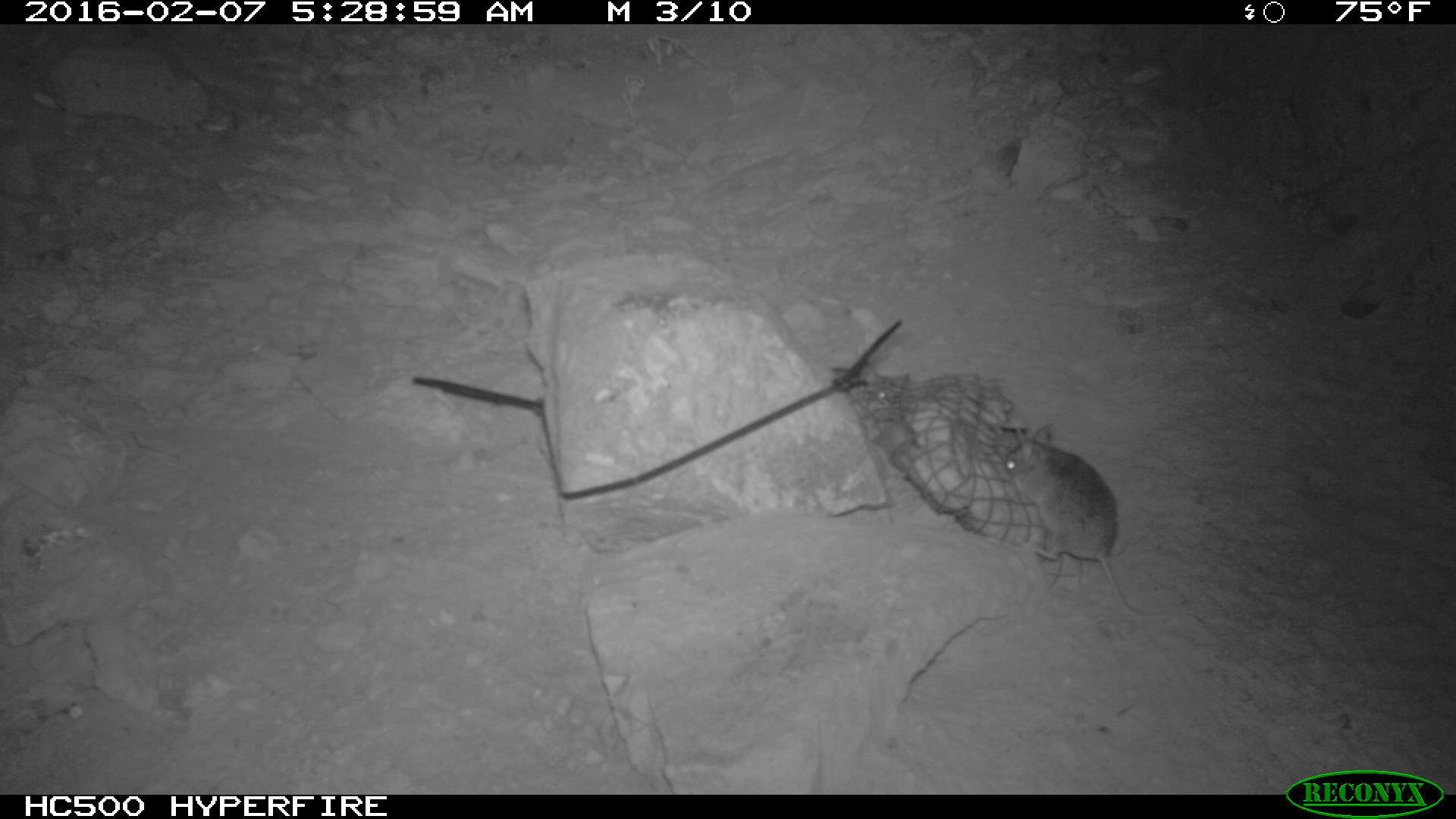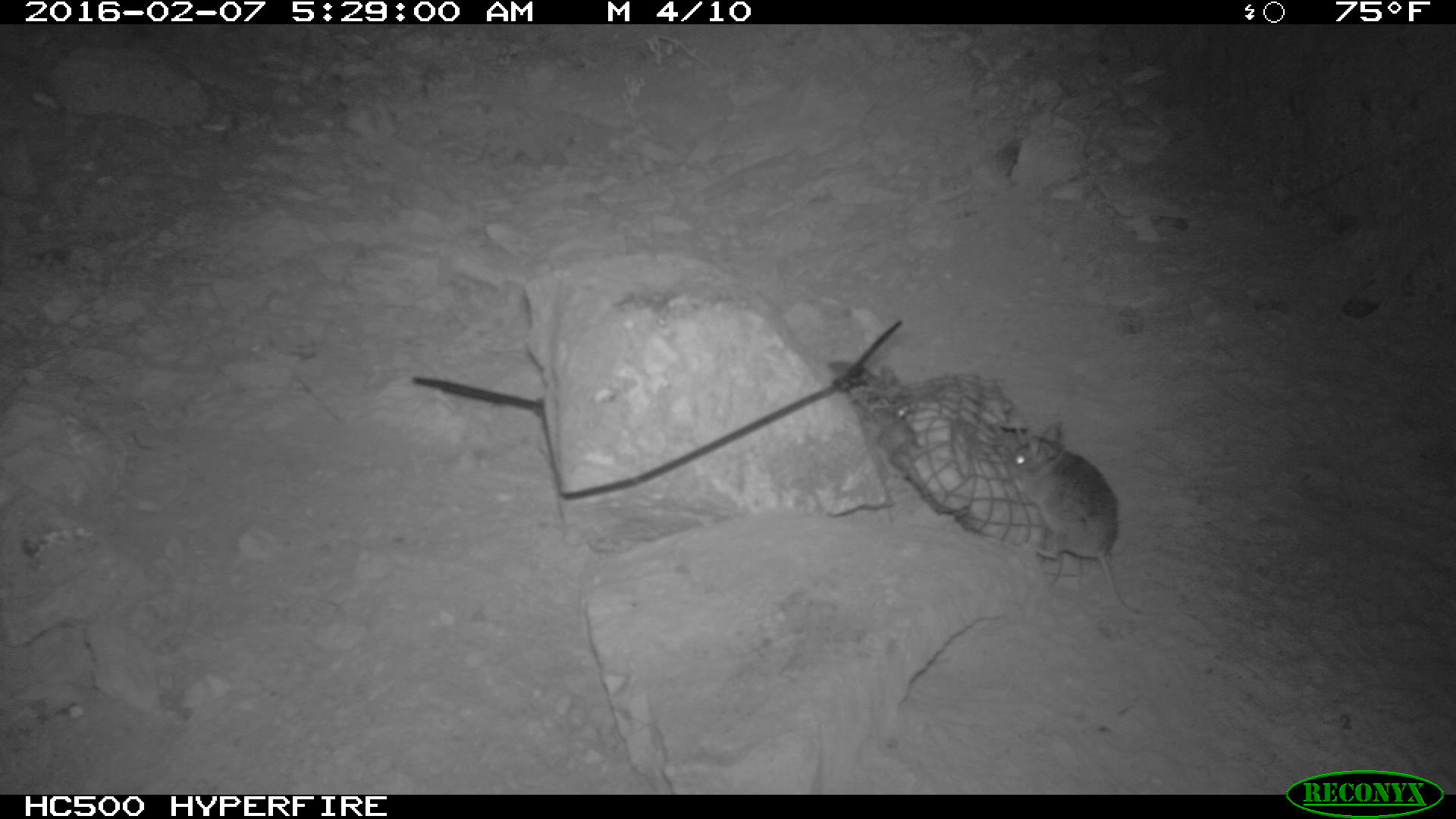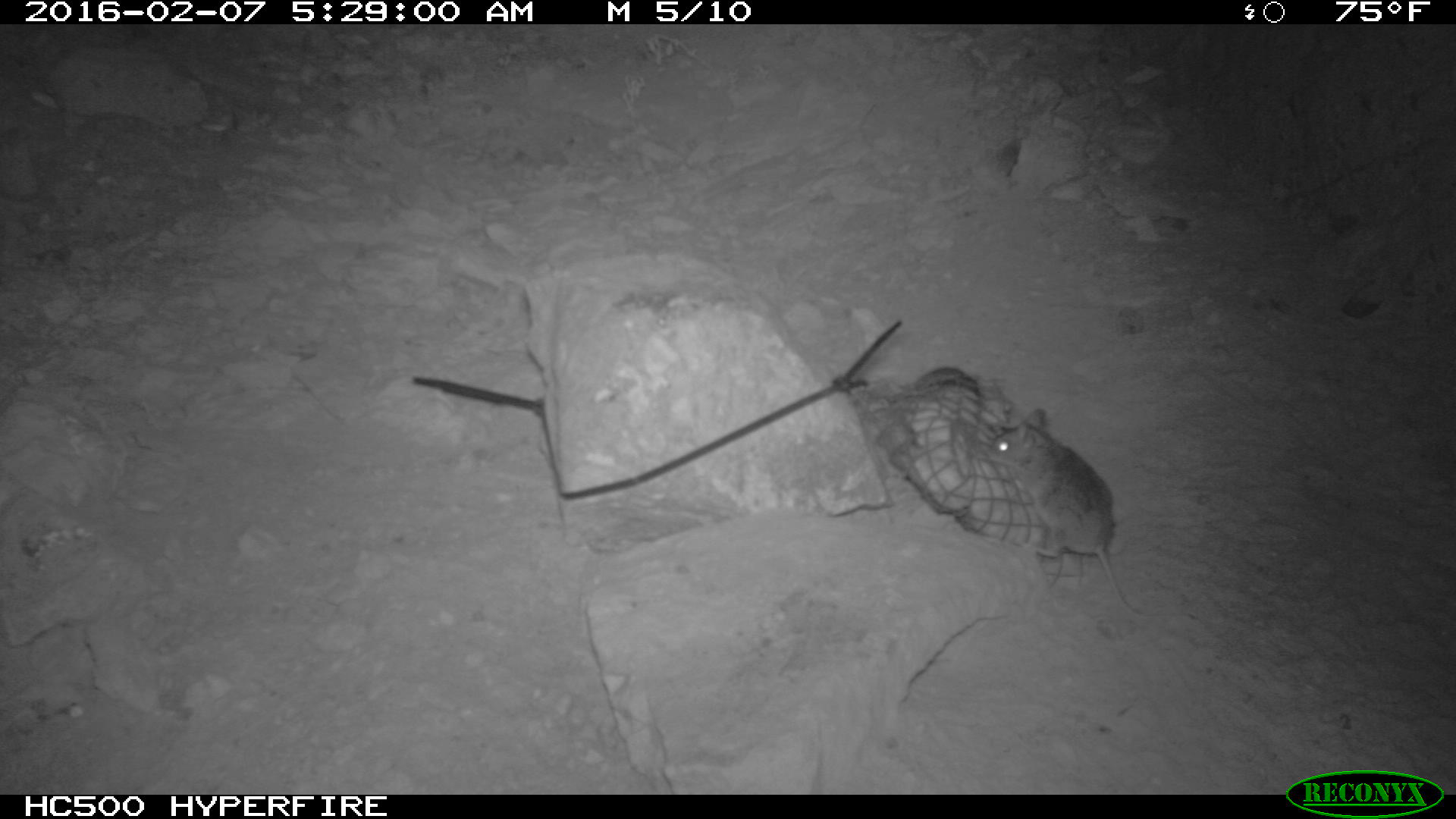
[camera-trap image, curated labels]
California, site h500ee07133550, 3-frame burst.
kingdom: Animalia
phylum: Chordata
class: Mammalia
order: Rodentia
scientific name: Rodentia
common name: rodent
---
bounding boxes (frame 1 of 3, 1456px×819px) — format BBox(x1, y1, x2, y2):
rodent: BBox(1004, 422, 1149, 622); BBox(861, 369, 909, 406)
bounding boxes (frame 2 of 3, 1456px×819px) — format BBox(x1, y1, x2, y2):
rodent: BBox(1009, 422, 1197, 620)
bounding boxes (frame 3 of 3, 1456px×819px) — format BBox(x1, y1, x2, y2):
rodent: BBox(986, 407, 1196, 620)